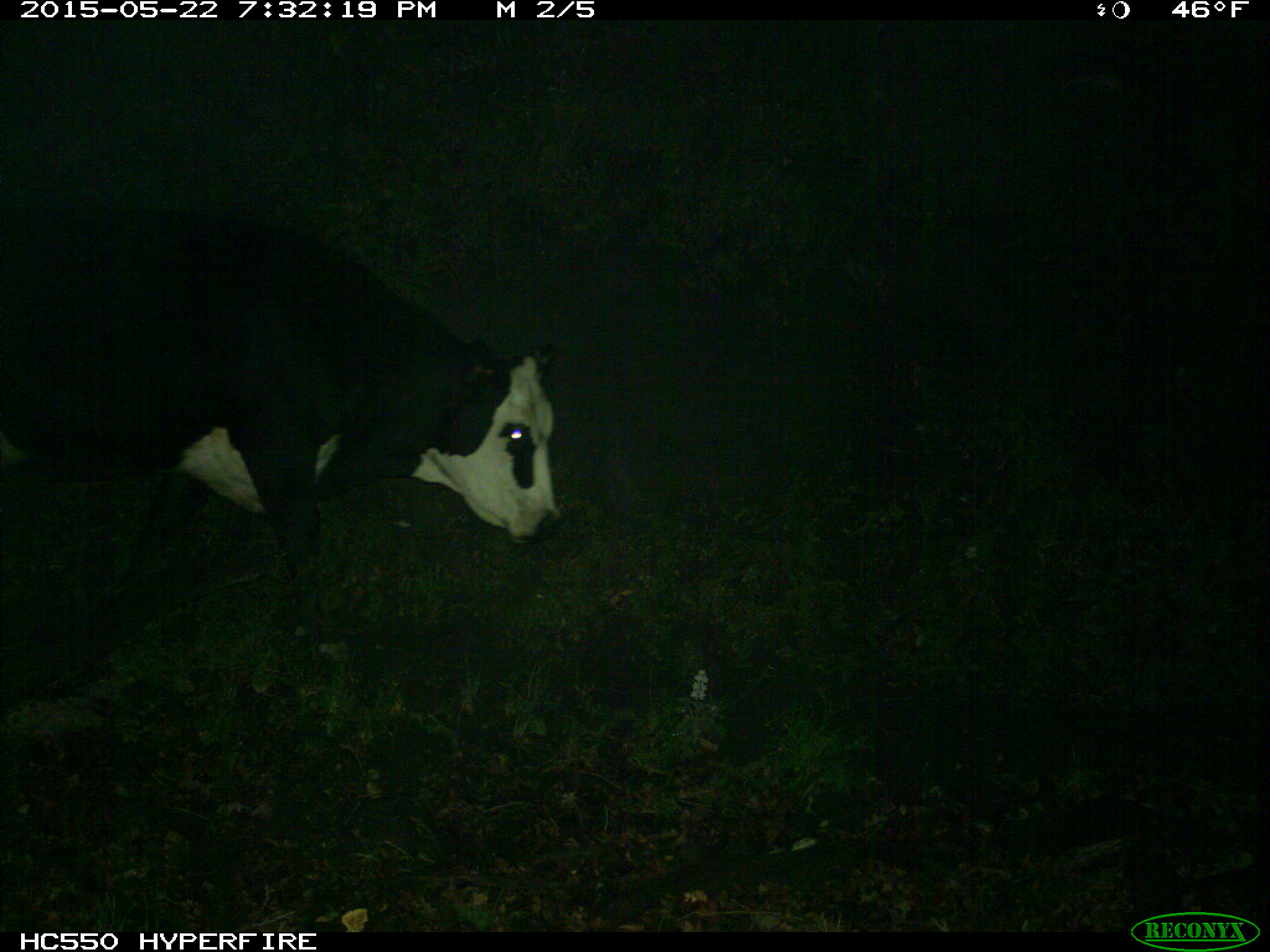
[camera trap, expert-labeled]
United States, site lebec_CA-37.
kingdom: Animalia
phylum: Chordata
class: Mammalia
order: Artiodactyla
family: Bovidae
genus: Bos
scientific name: Bos taurus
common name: domestic cow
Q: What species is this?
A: Bos taurus (domestic cow).